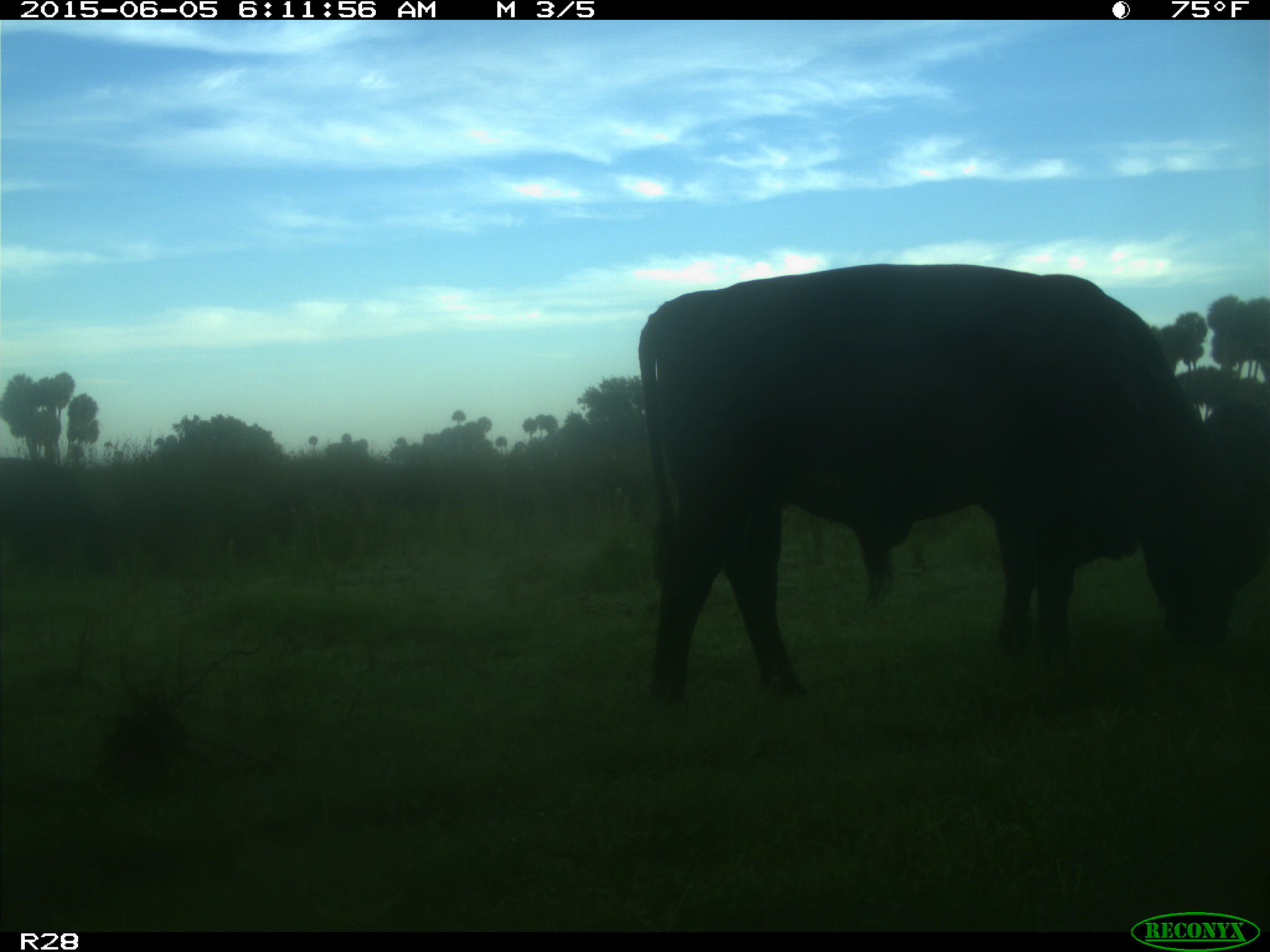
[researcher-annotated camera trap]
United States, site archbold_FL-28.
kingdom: Animalia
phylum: Chordata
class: Mammalia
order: Artiodactyla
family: Bovidae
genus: Bos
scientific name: Bos taurus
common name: domestic cow